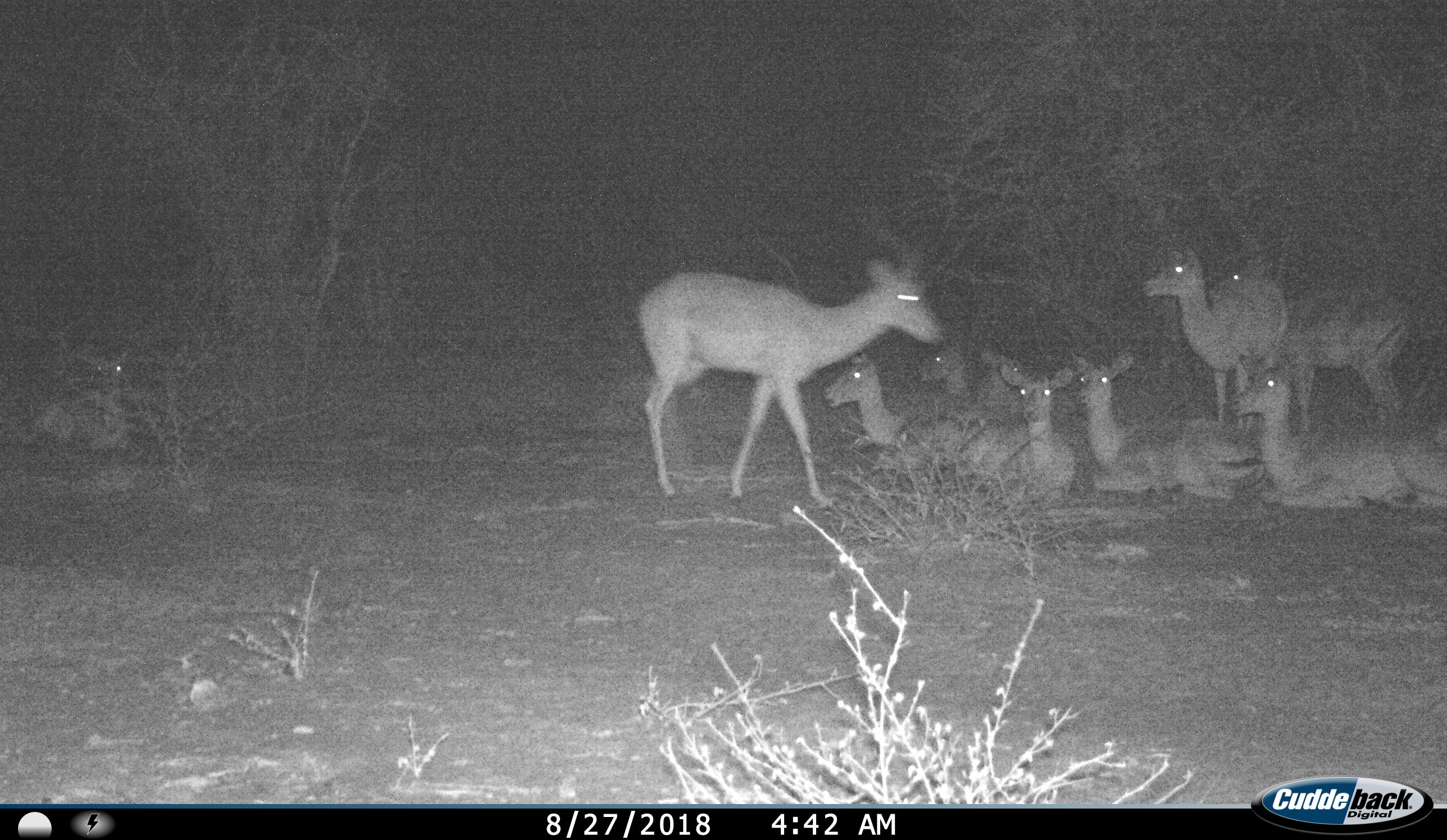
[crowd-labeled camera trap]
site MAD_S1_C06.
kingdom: Animalia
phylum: Chordata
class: Mammalia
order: Artiodactyla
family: Bovidae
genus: Aepyceros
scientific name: Aepyceros melampus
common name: impala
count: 10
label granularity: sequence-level